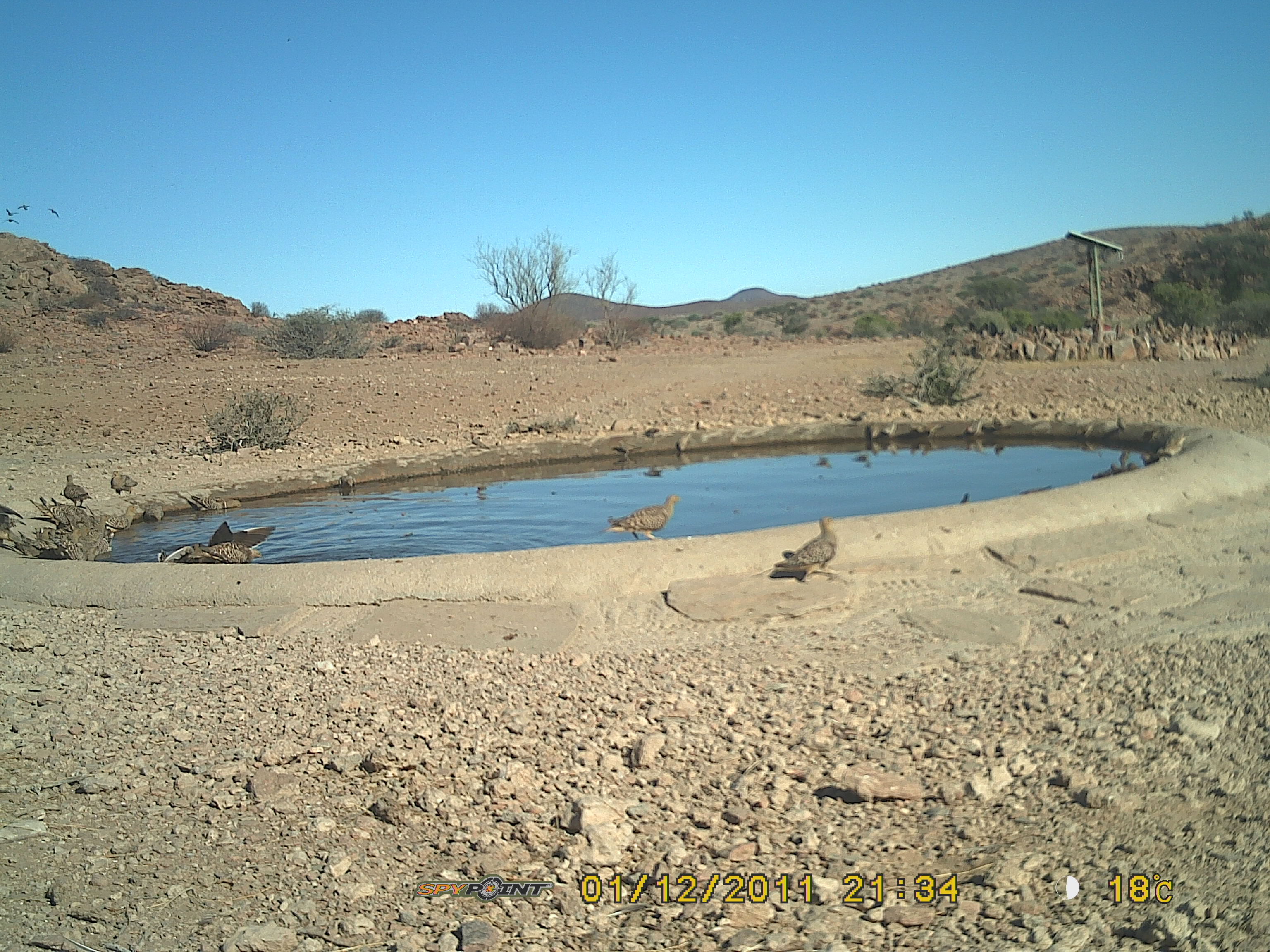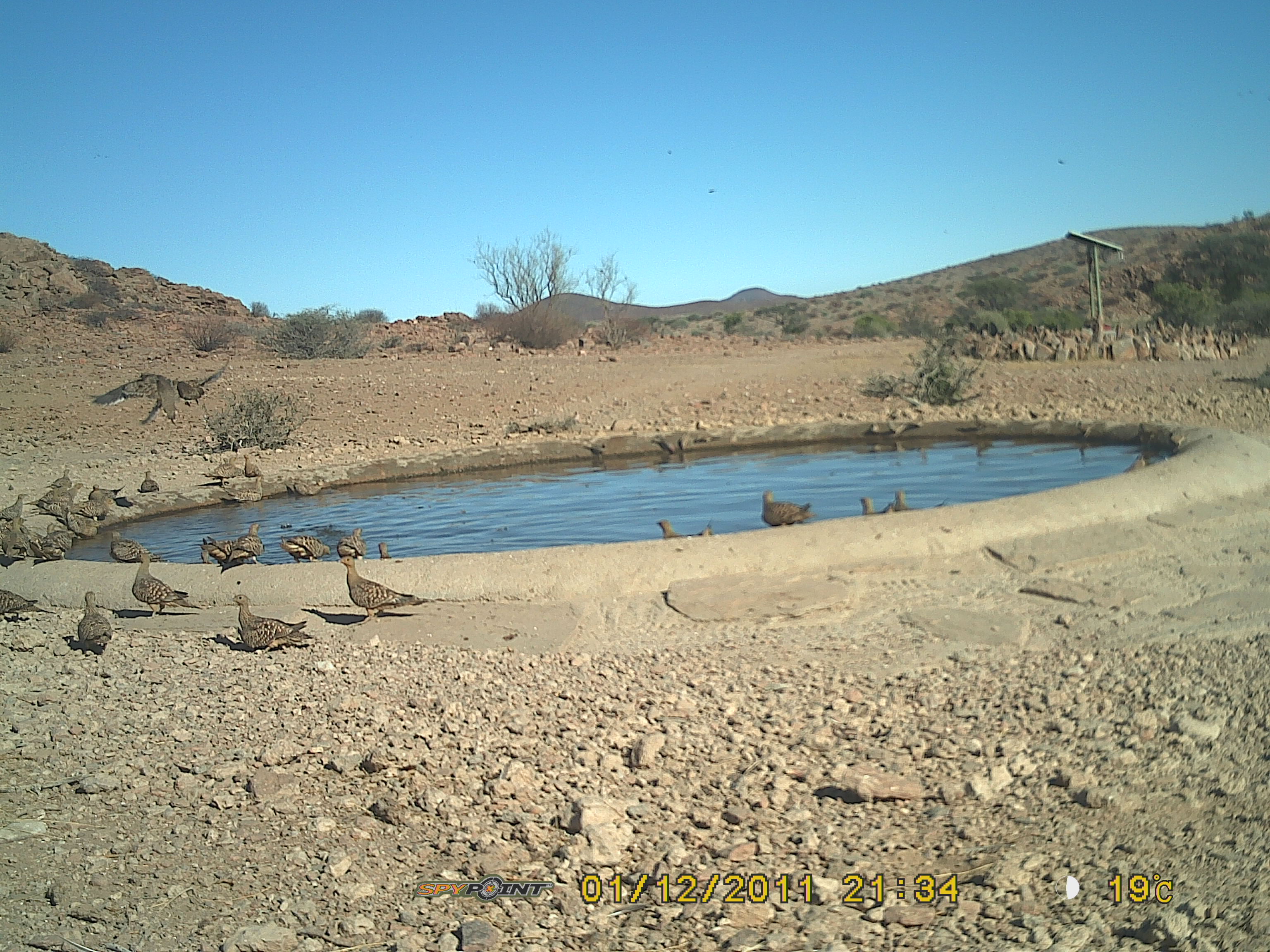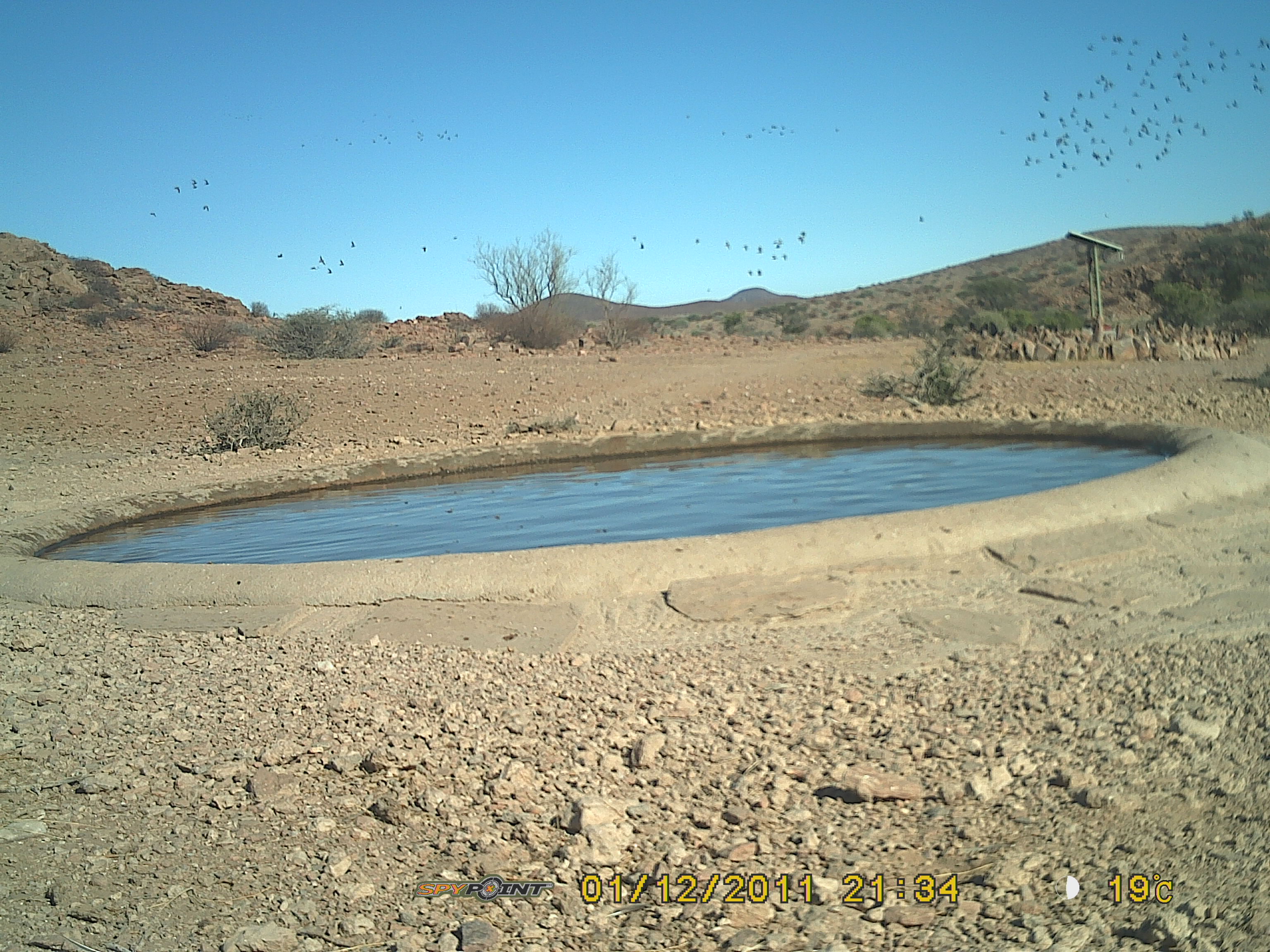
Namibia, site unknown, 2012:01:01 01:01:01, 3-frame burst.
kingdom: Animalia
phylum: Chordata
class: Aves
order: Pterocliformes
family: Pteroclidae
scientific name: Pteroclidae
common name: sandgrouse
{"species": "Pteroclidae (sandgrouse)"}